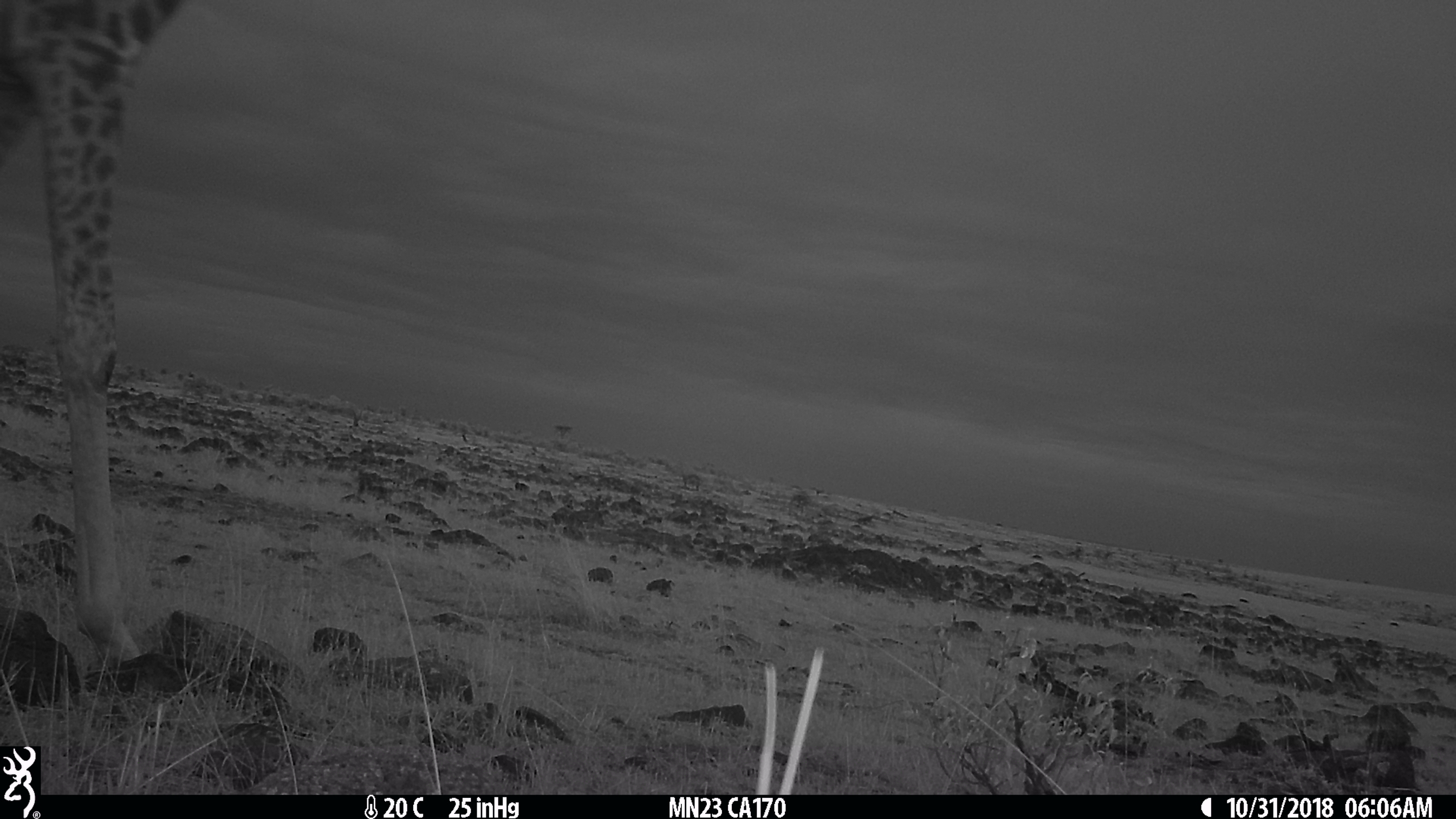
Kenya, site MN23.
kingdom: Animalia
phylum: Chordata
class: Mammalia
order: Artiodactyla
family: Giraffidae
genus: Giraffa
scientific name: Giraffa camelopardalis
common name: northern giraffe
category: giraffe